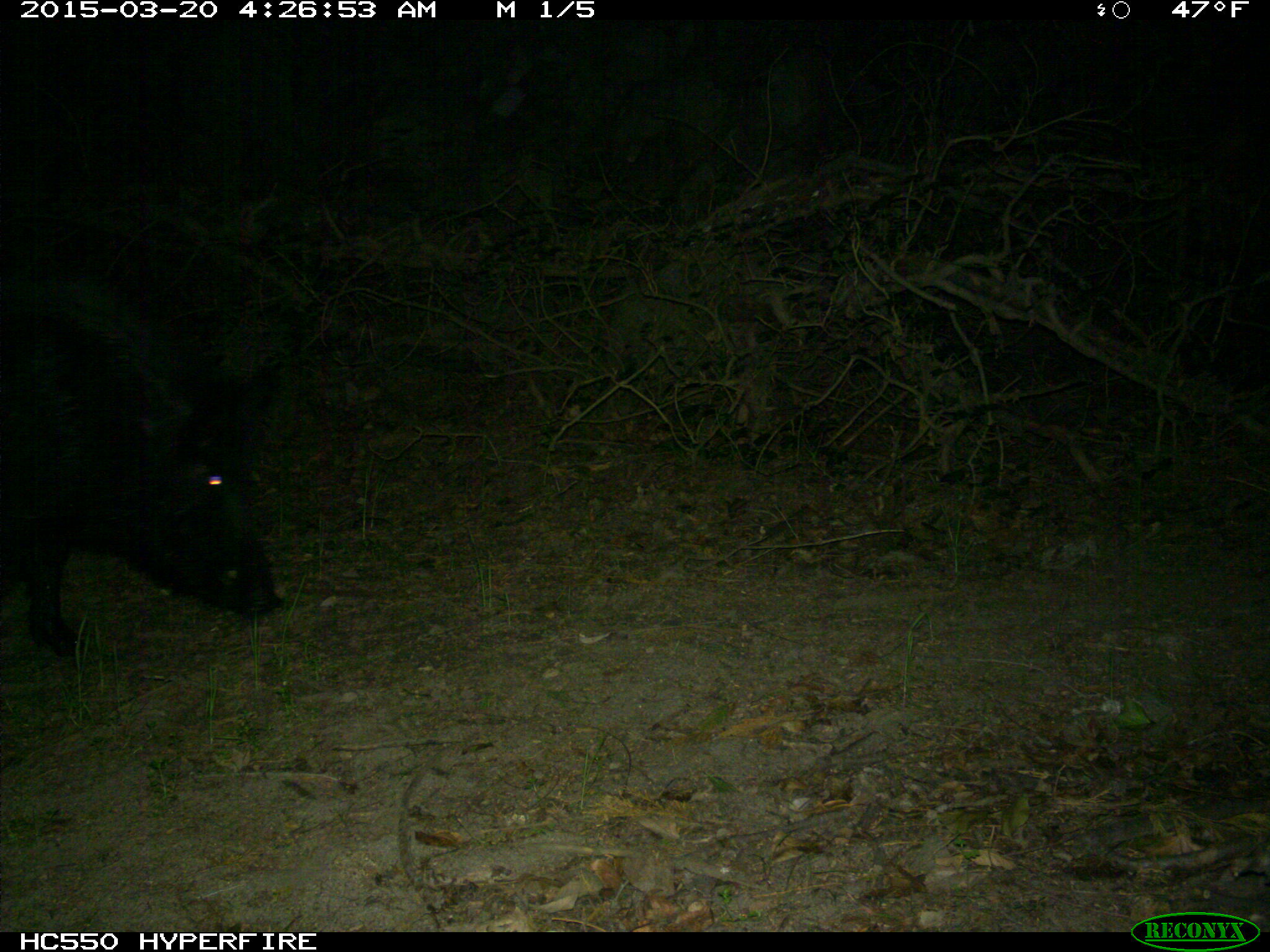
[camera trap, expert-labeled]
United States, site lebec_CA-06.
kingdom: Animalia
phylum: Chordata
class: Mammalia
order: Artiodactyla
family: Suidae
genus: Sus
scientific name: Sus scrofa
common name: wild boar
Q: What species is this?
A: Sus scrofa (wild boar).